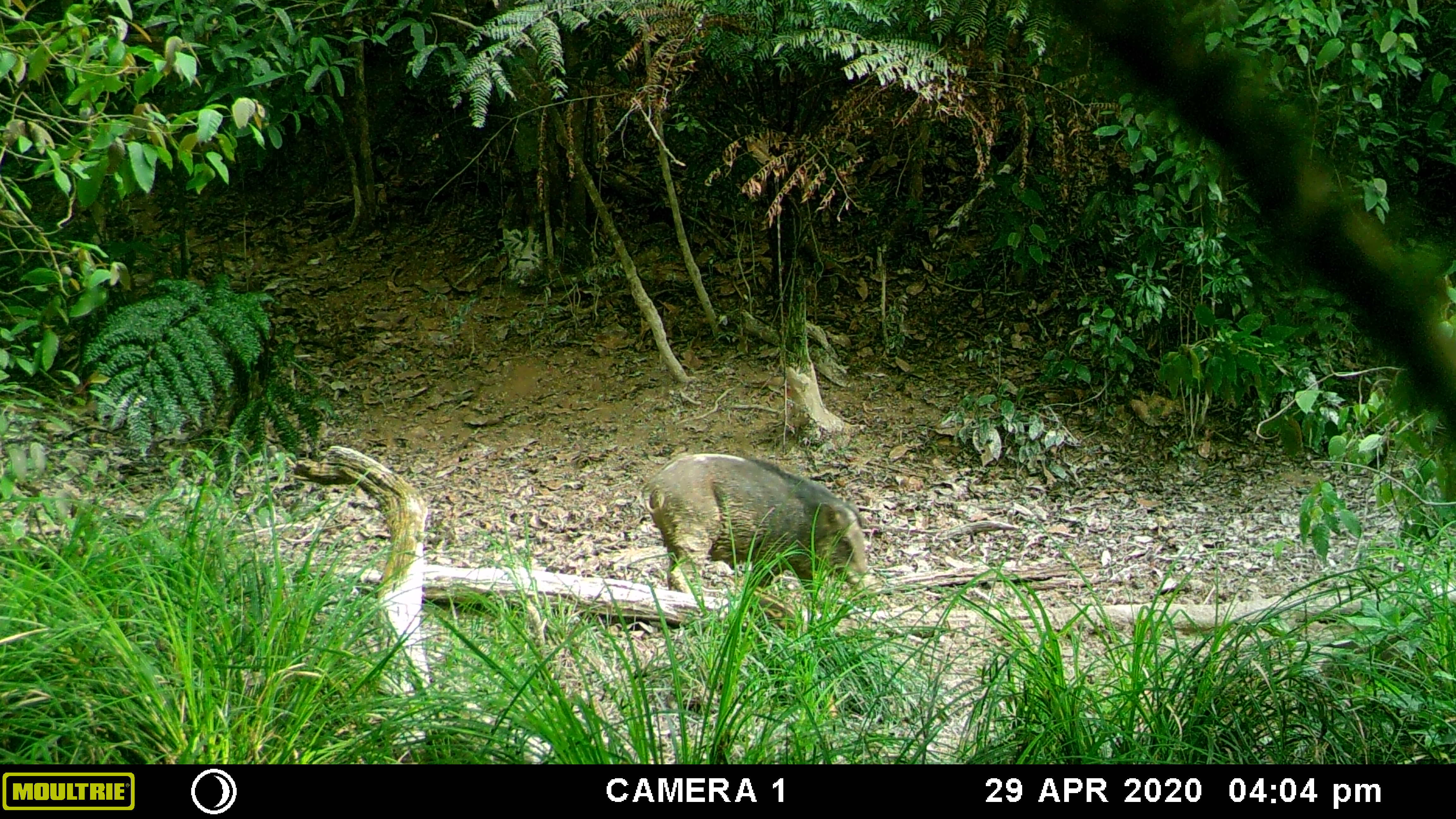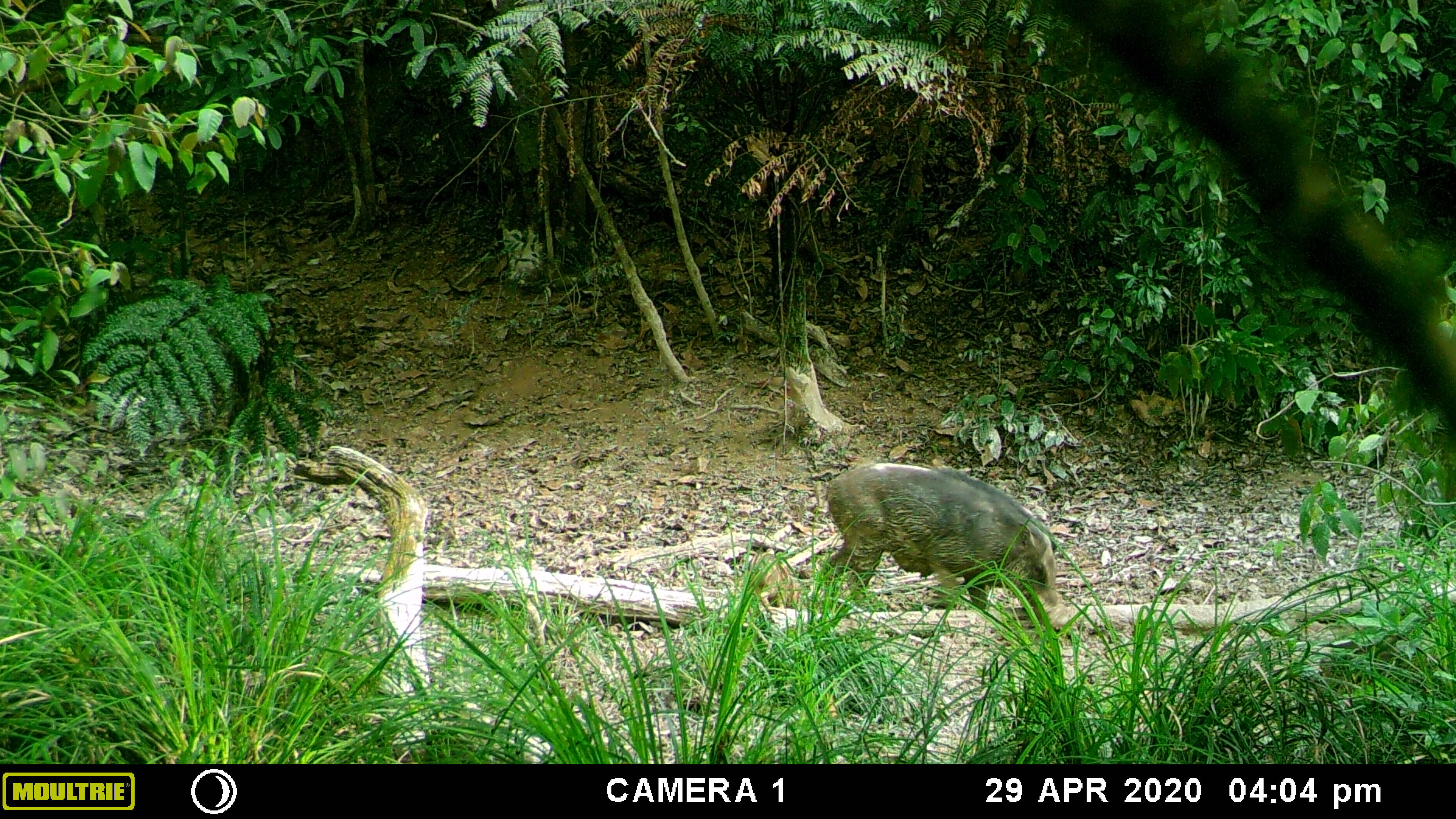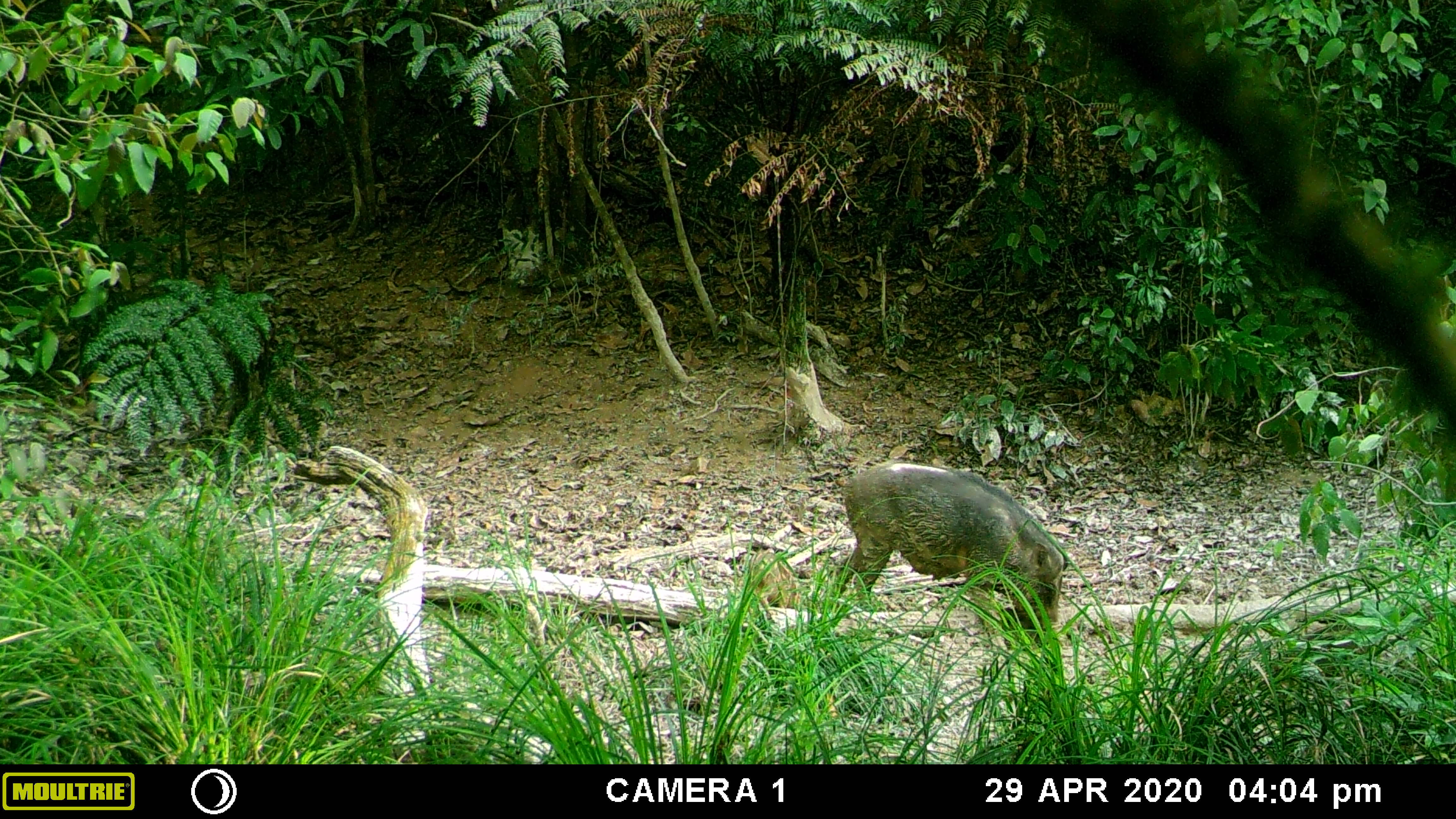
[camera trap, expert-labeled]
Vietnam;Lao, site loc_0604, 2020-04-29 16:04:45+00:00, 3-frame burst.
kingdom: Animalia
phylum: Chordata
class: Mammalia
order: Artiodactyla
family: Suidae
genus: Sus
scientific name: Sus scrofa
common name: eurasian wild pig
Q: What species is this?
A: Eurasian wild pig (Sus scrofa).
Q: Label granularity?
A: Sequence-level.